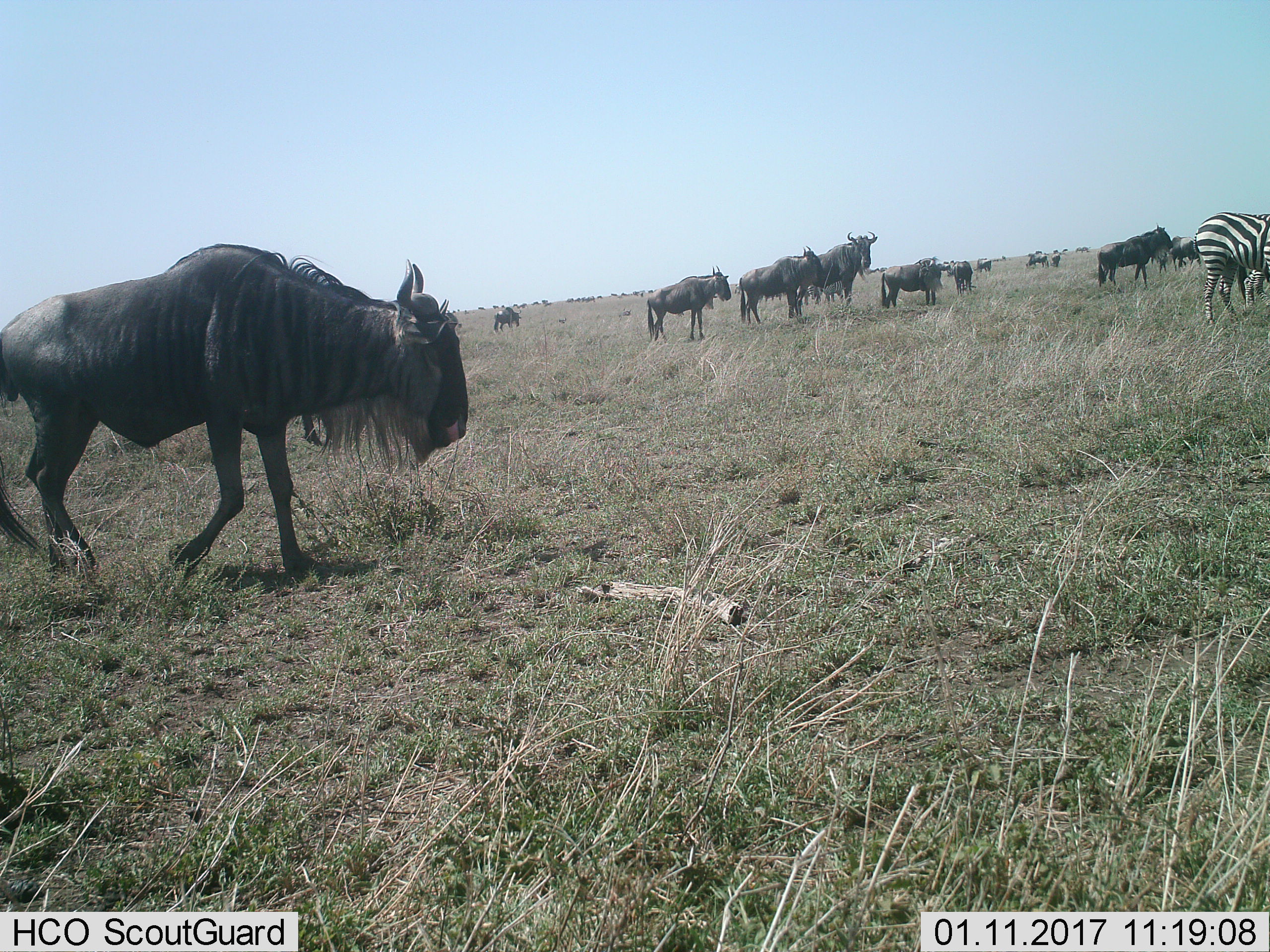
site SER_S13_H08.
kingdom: Animalia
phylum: Chordata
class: Mammalia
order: Artiodactyla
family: Bovidae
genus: Connochaetes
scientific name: Connochaetes taurinus taurinus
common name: blue wildebeest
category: wildebeestblue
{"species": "wildebeestblue (blue wildebeest) (Connochaetes taurinus taurinus)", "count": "11-50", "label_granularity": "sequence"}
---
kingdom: Animalia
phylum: Chordata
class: Mammalia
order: Perissodactyla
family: Equidae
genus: Equus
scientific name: Equus quagga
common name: plains zebra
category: zebraplains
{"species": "zebraplains (plains zebra) (Equus quagga)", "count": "2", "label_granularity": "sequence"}